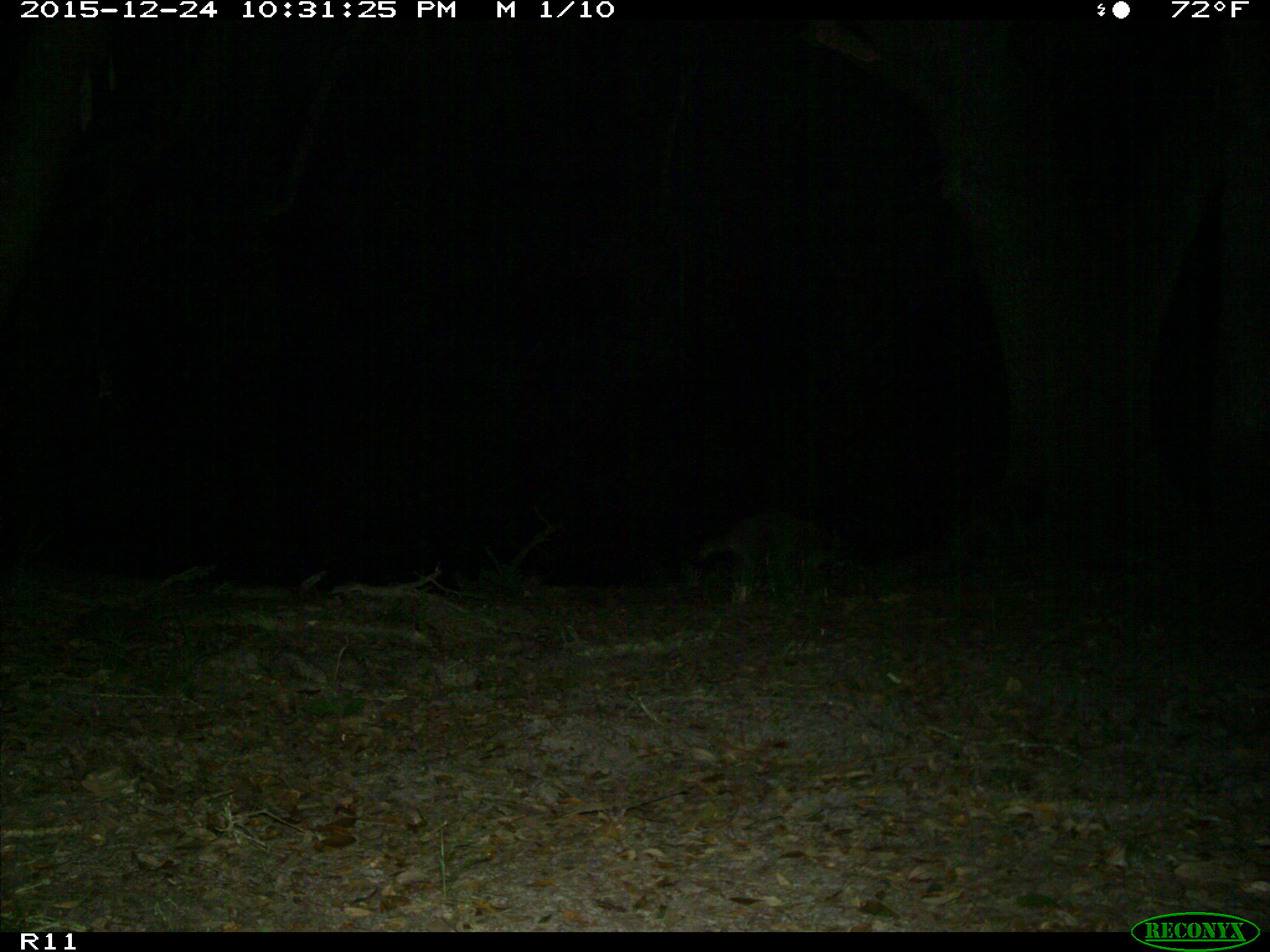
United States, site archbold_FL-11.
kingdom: Animalia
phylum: Chordata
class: Mammalia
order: Carnivora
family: Procyonidae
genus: Procyon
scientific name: Procyon lotor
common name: common raccoon